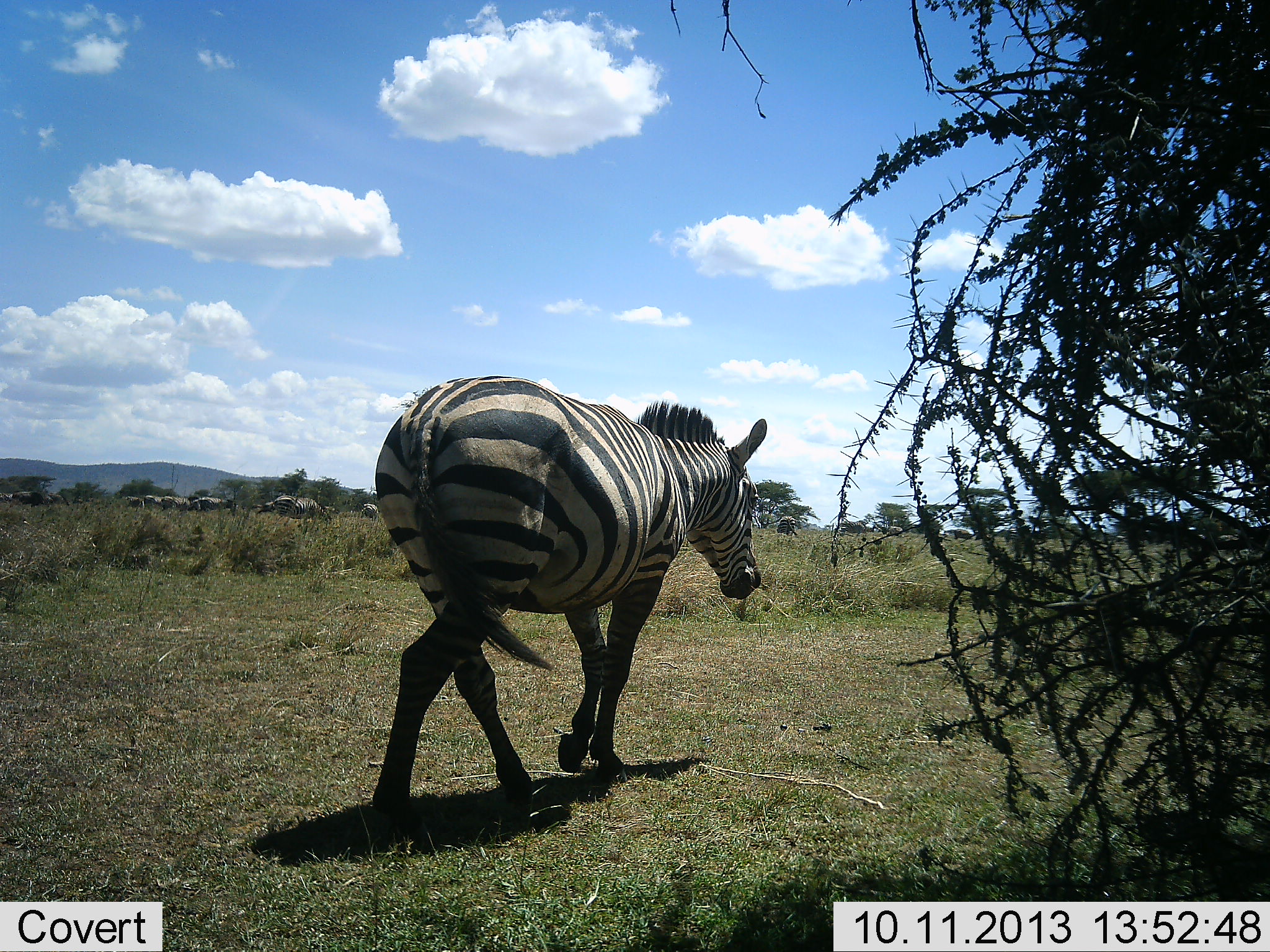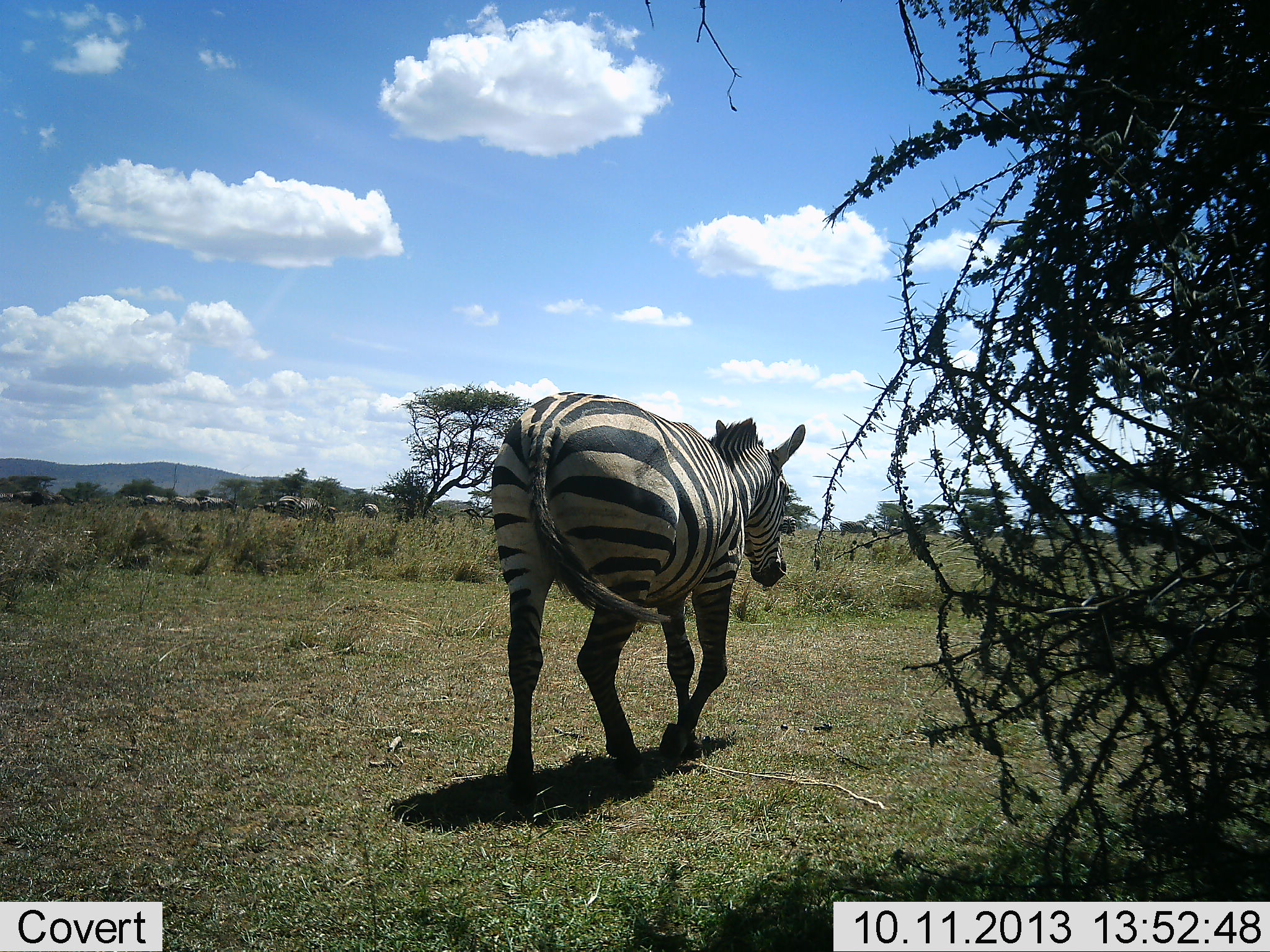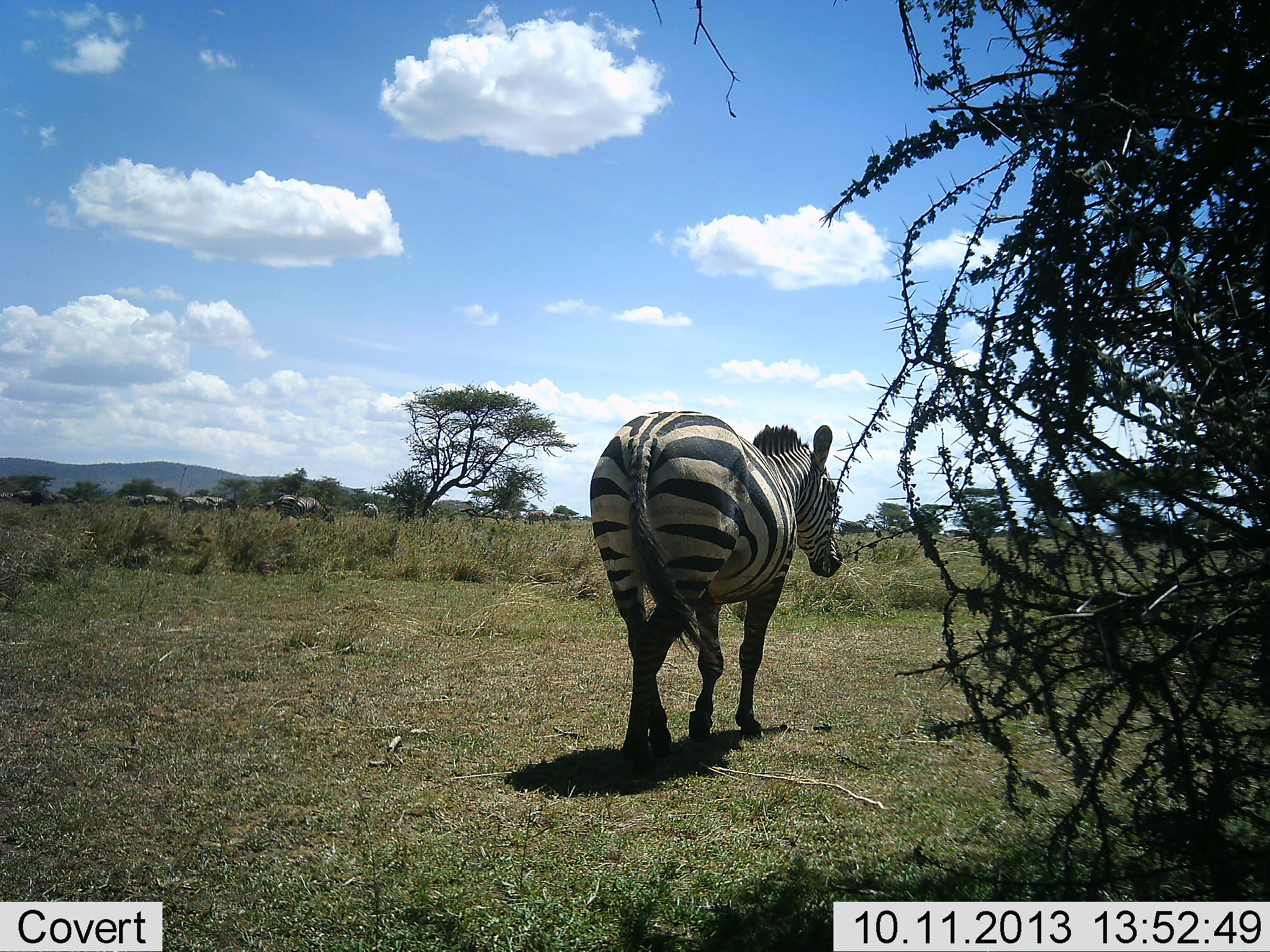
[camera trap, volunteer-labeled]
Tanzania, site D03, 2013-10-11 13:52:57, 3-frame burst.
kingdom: Animalia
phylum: Chordata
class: Mammalia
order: Perissodactyla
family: Equidae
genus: Equus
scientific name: Equus quagga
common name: plains zebra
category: zebra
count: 1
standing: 24%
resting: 3%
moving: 97%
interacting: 0%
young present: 0%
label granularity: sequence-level